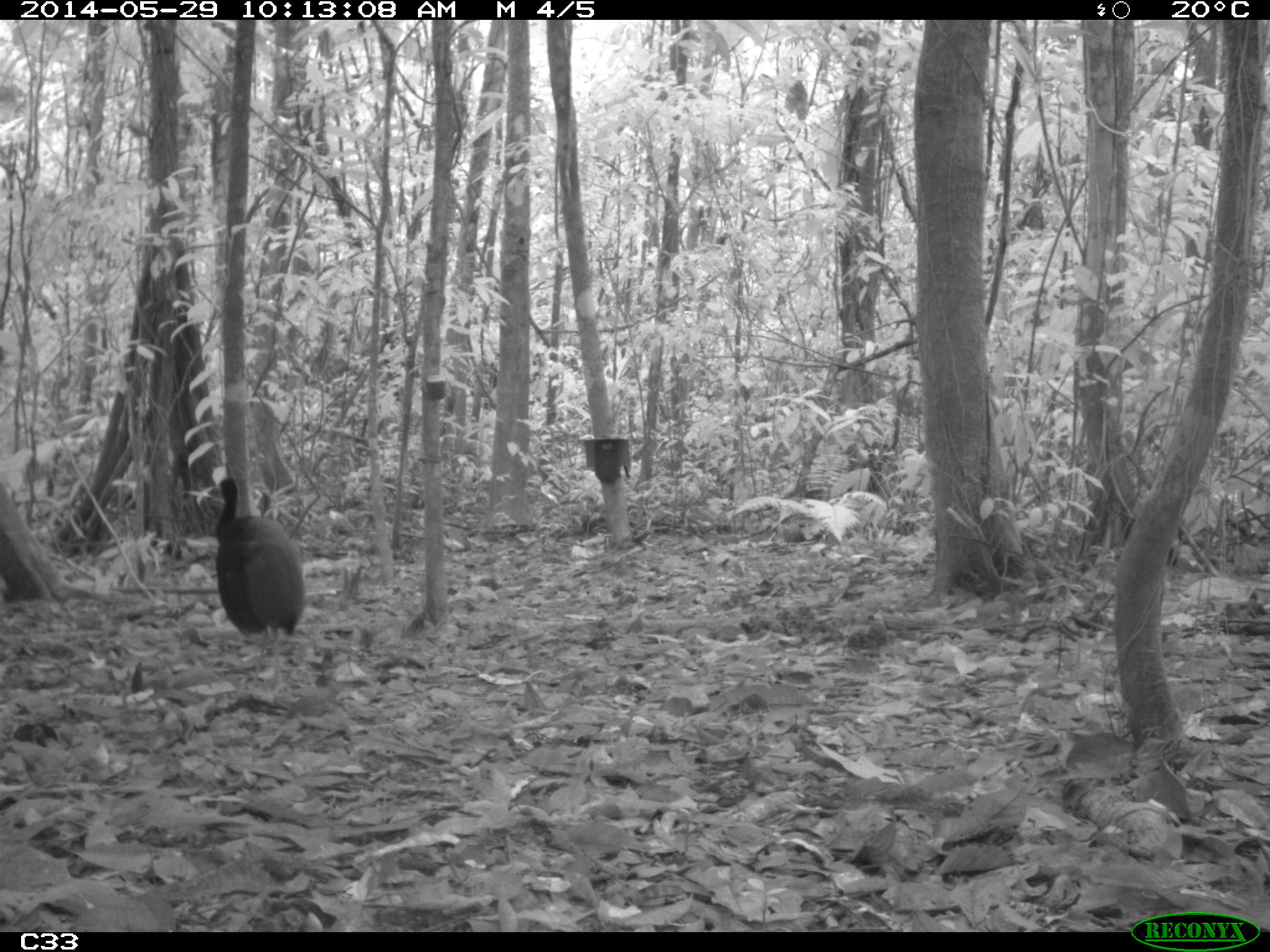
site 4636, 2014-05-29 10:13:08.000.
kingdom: Animalia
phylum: Chordata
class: Aves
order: Gruiformes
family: Psophiidae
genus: Psophia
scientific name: Psophia crepitans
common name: gray-winged trumpeter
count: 5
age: adult